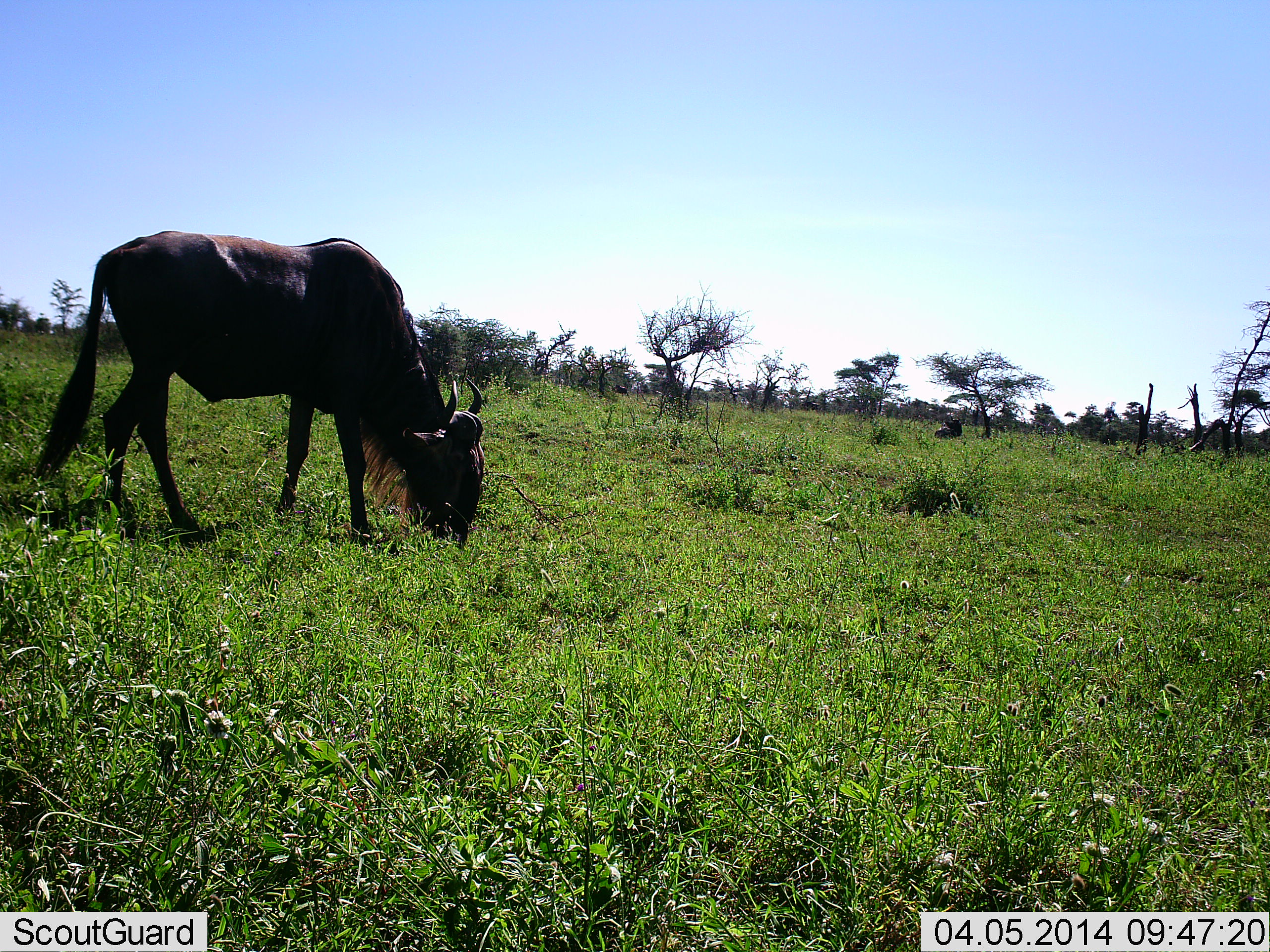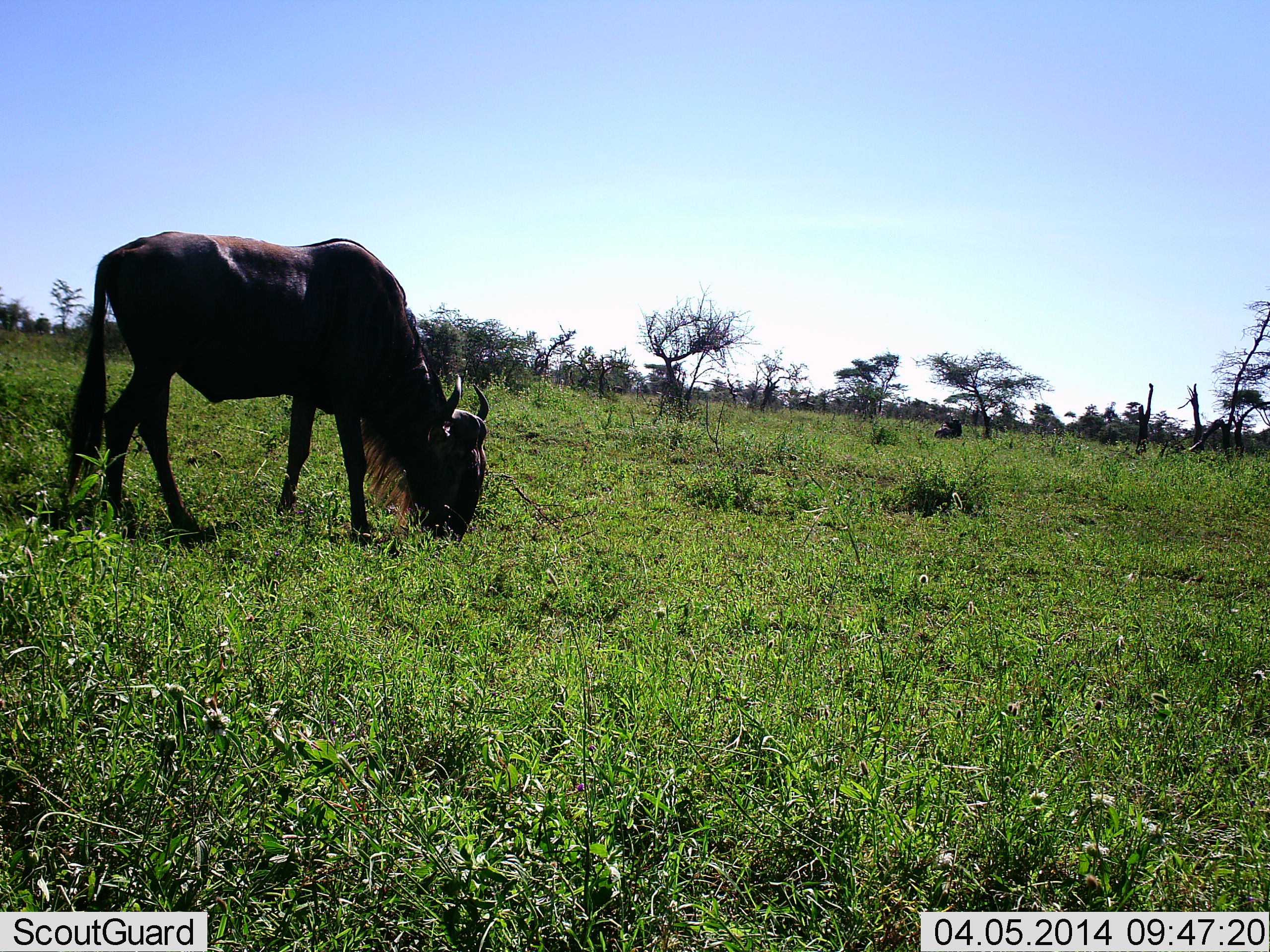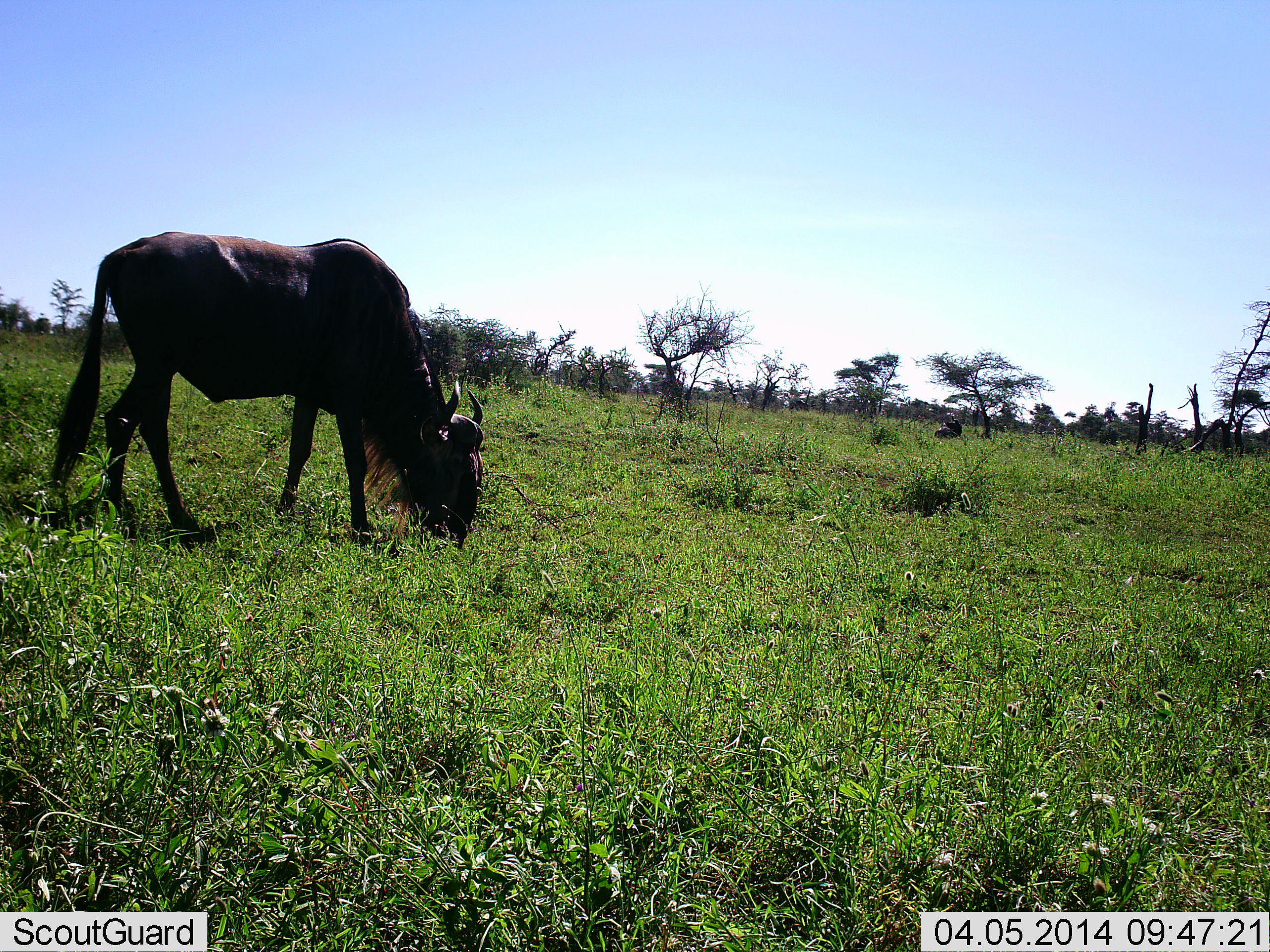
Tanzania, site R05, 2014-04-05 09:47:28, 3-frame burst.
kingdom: Animalia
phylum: Chordata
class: Mammalia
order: Artiodactyla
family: Bovidae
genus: Connochaetes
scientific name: Connochaetes taurinus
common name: blue wildebeest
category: wildebeest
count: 1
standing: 22%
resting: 14%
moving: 3%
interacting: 0%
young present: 0%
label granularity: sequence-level